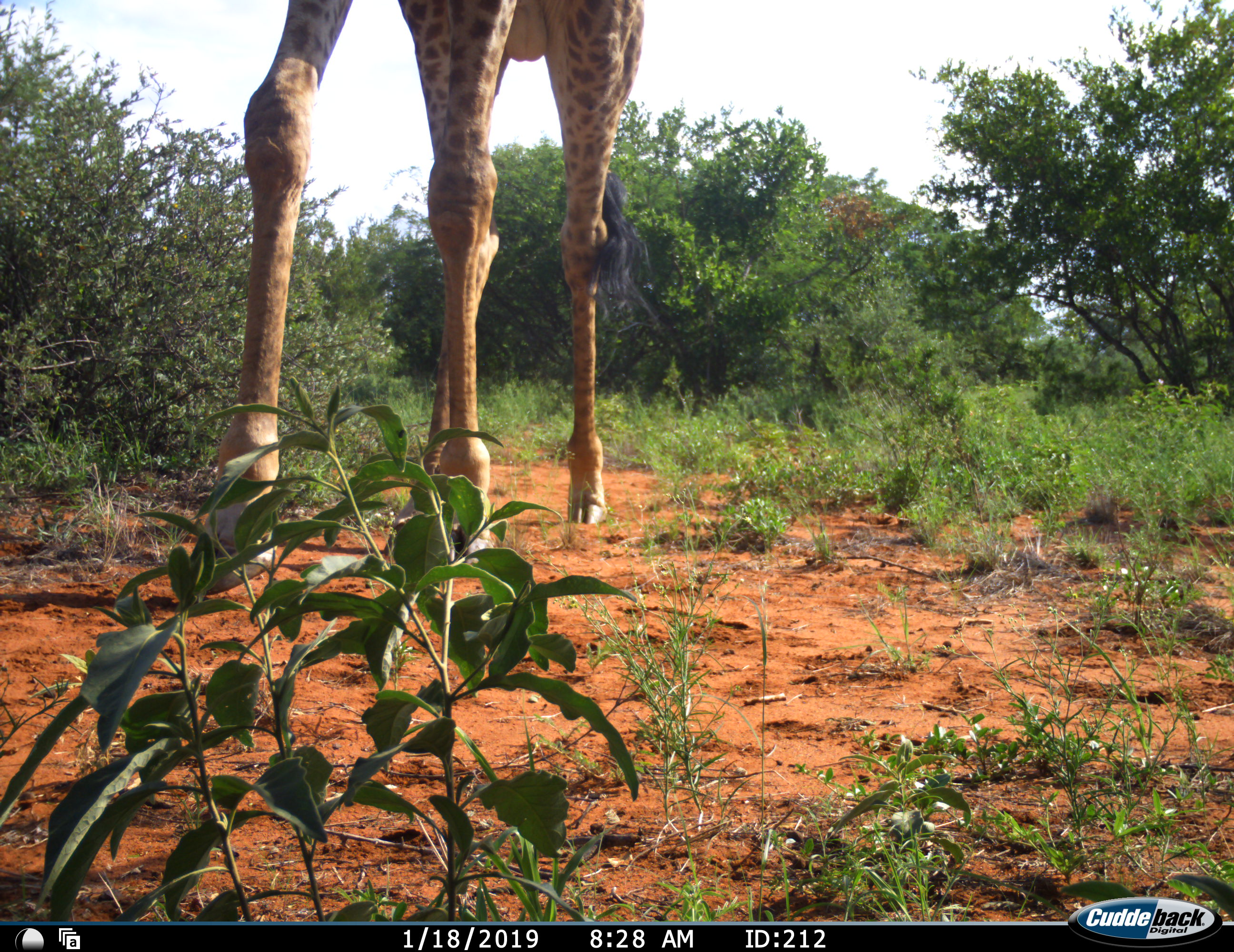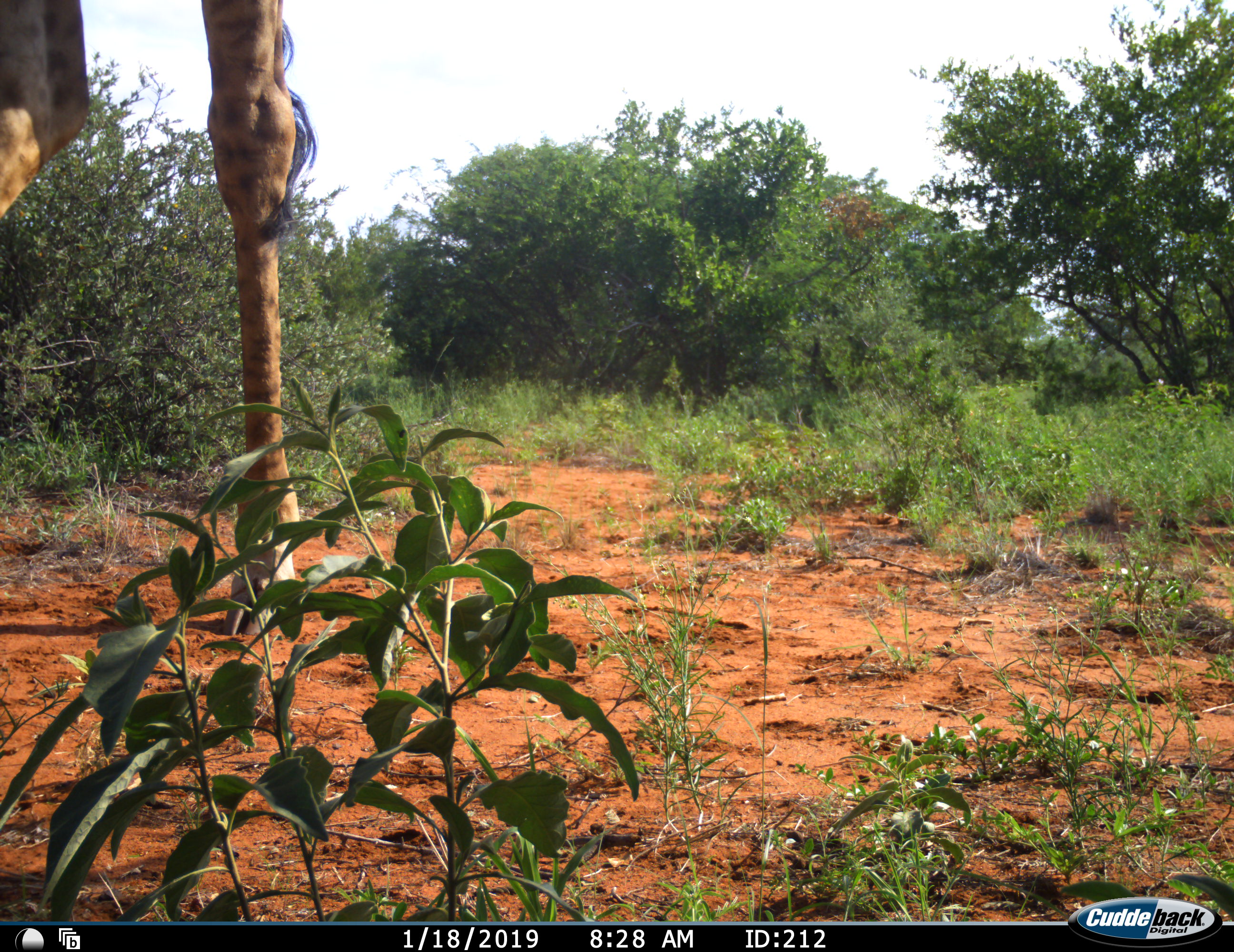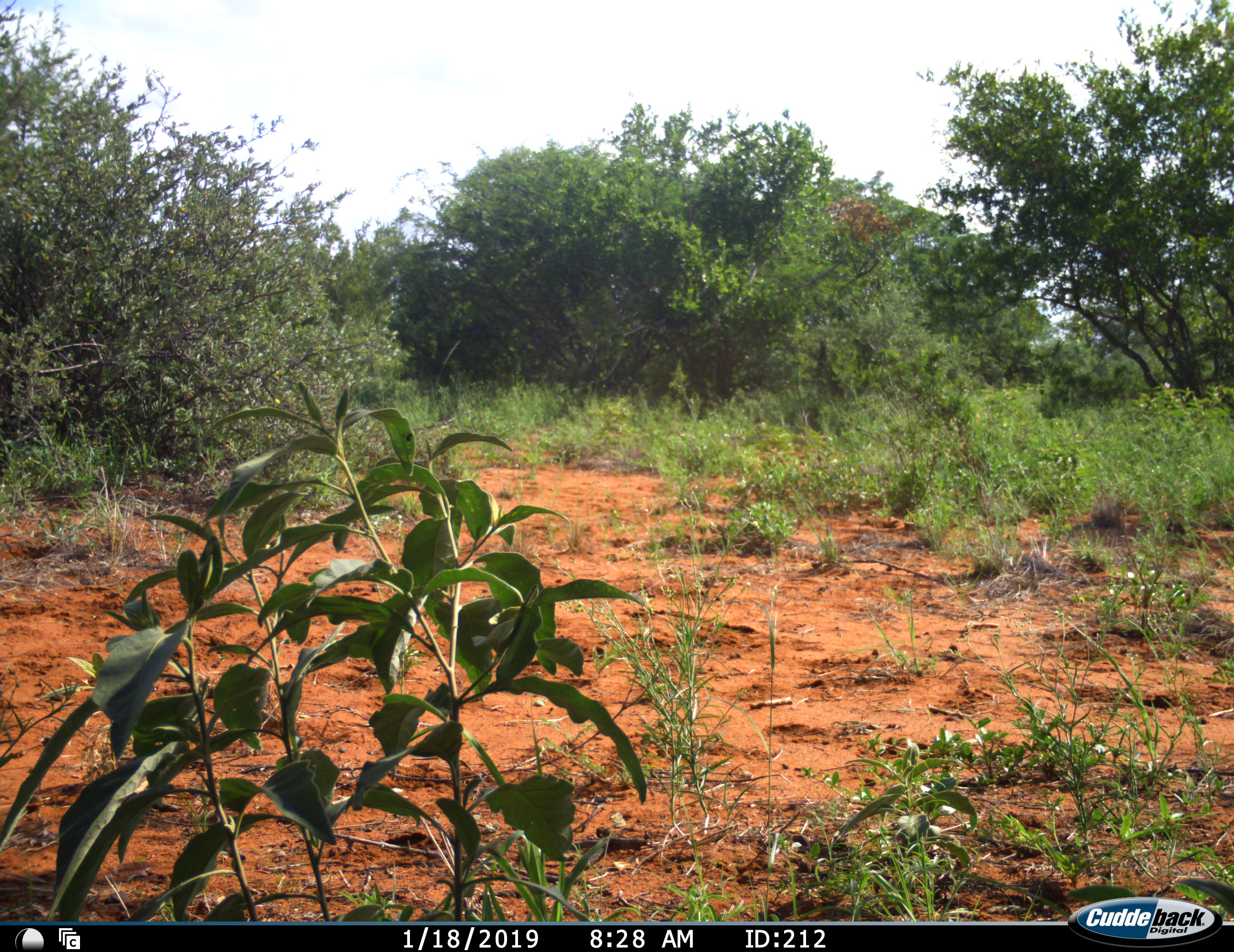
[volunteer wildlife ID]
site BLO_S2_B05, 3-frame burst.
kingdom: Animalia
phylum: Chordata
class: Mammalia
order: Artiodactyla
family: Giraffidae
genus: Giraffa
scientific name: Giraffa camelopardalis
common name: giraffe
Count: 1.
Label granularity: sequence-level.